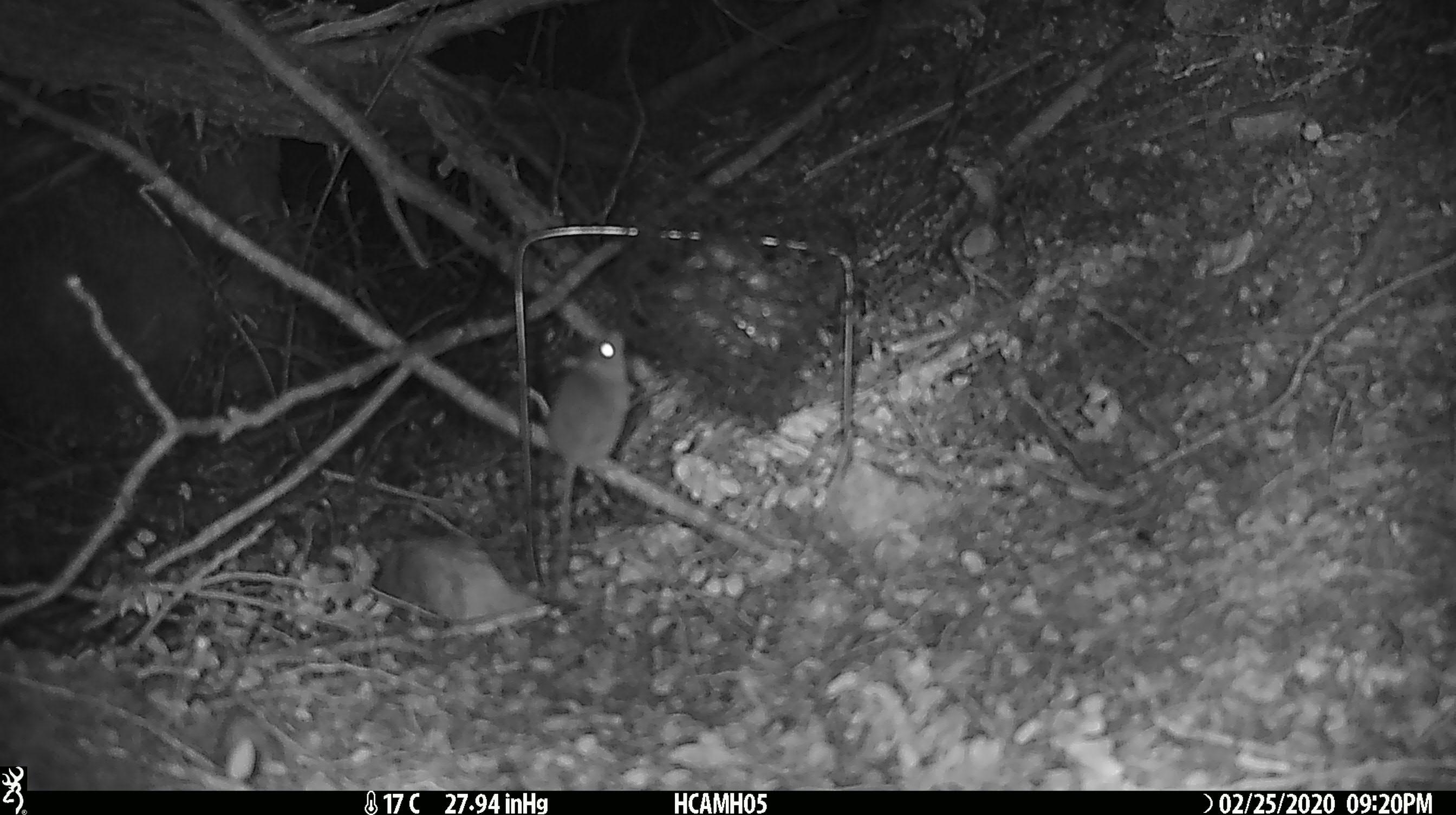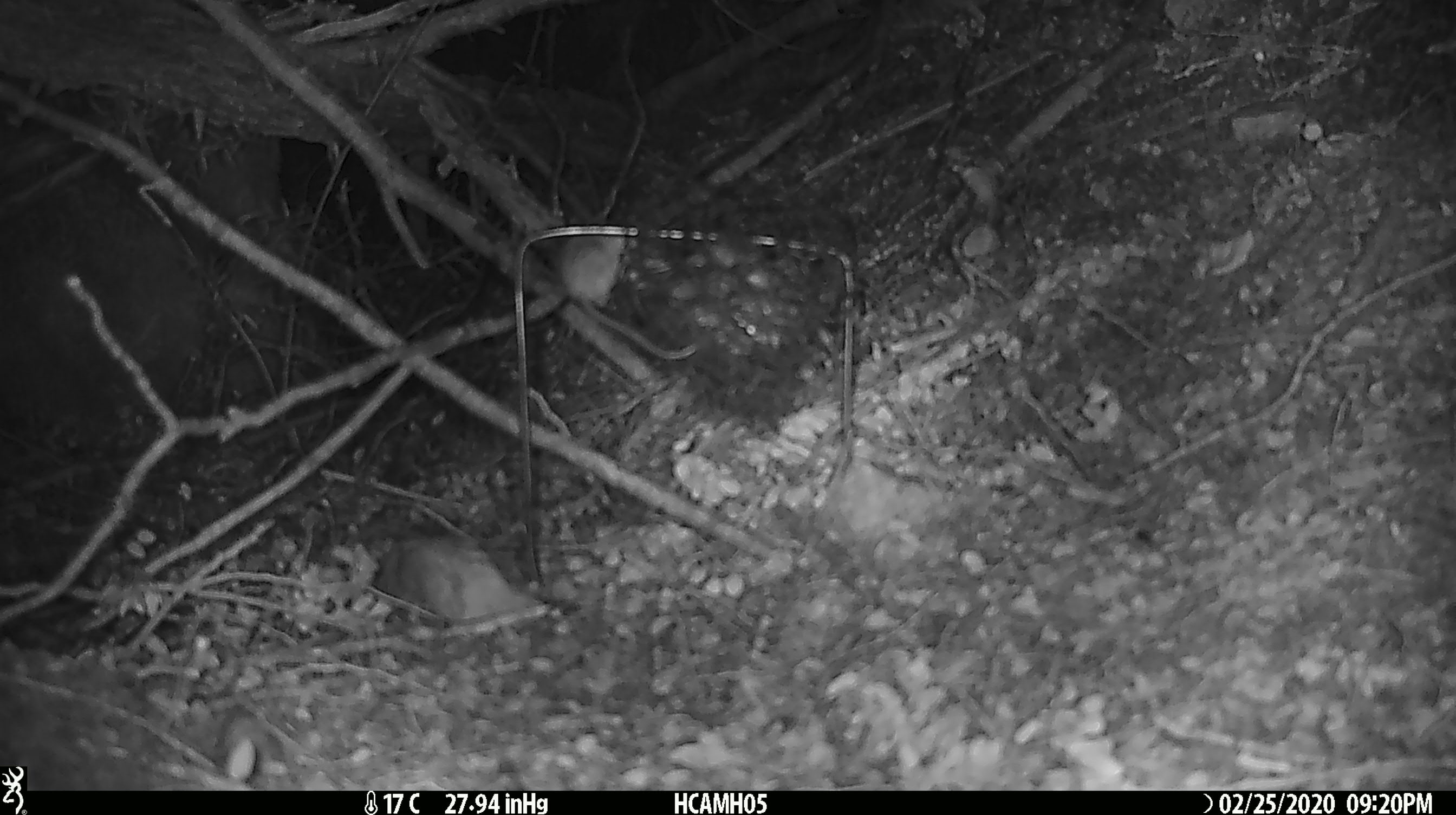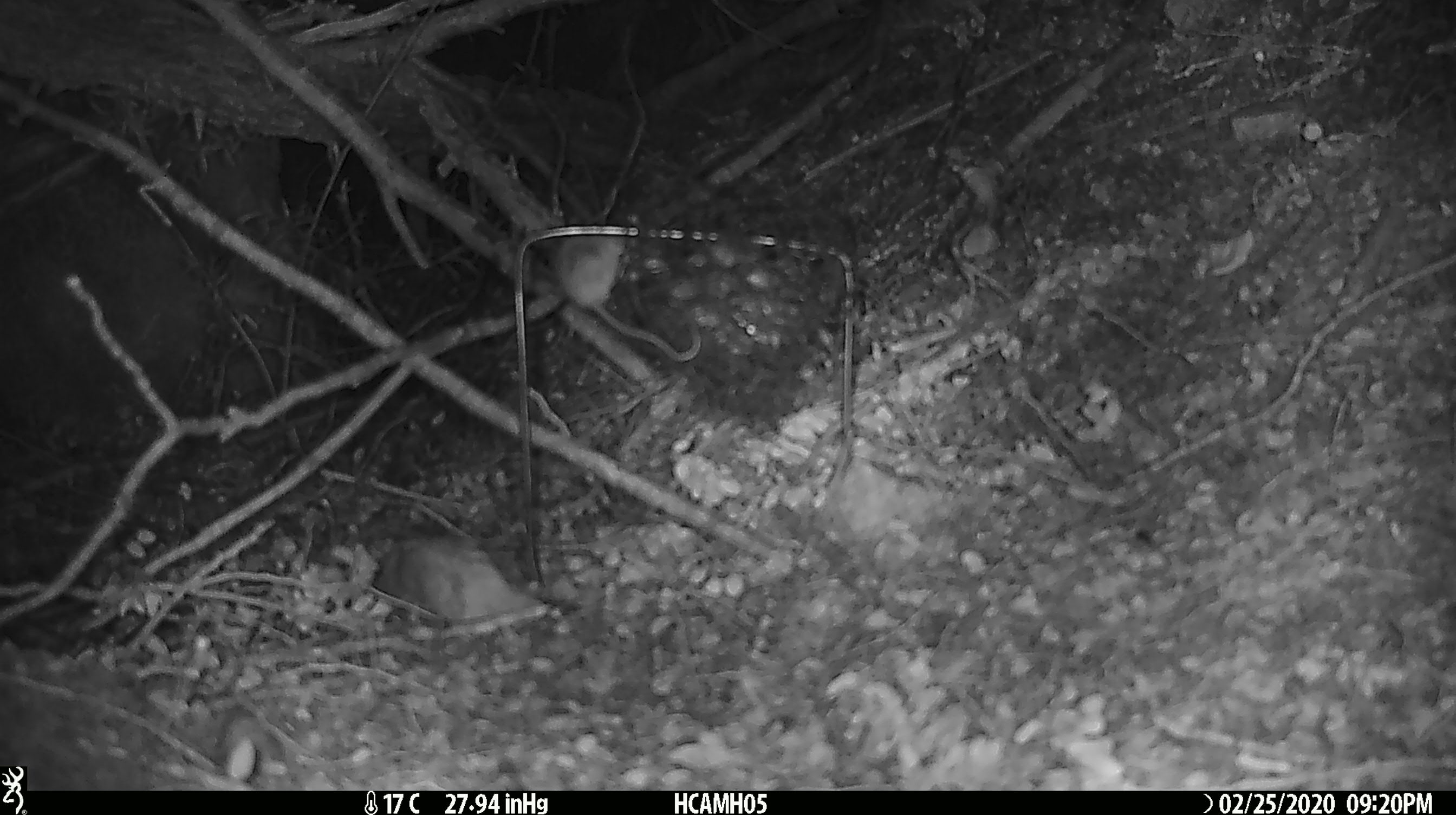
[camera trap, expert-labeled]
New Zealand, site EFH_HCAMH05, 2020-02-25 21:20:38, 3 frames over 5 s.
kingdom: Animalia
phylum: Chordata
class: Mammalia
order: Rodentia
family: Muridae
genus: Mus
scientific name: Mus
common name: mouse